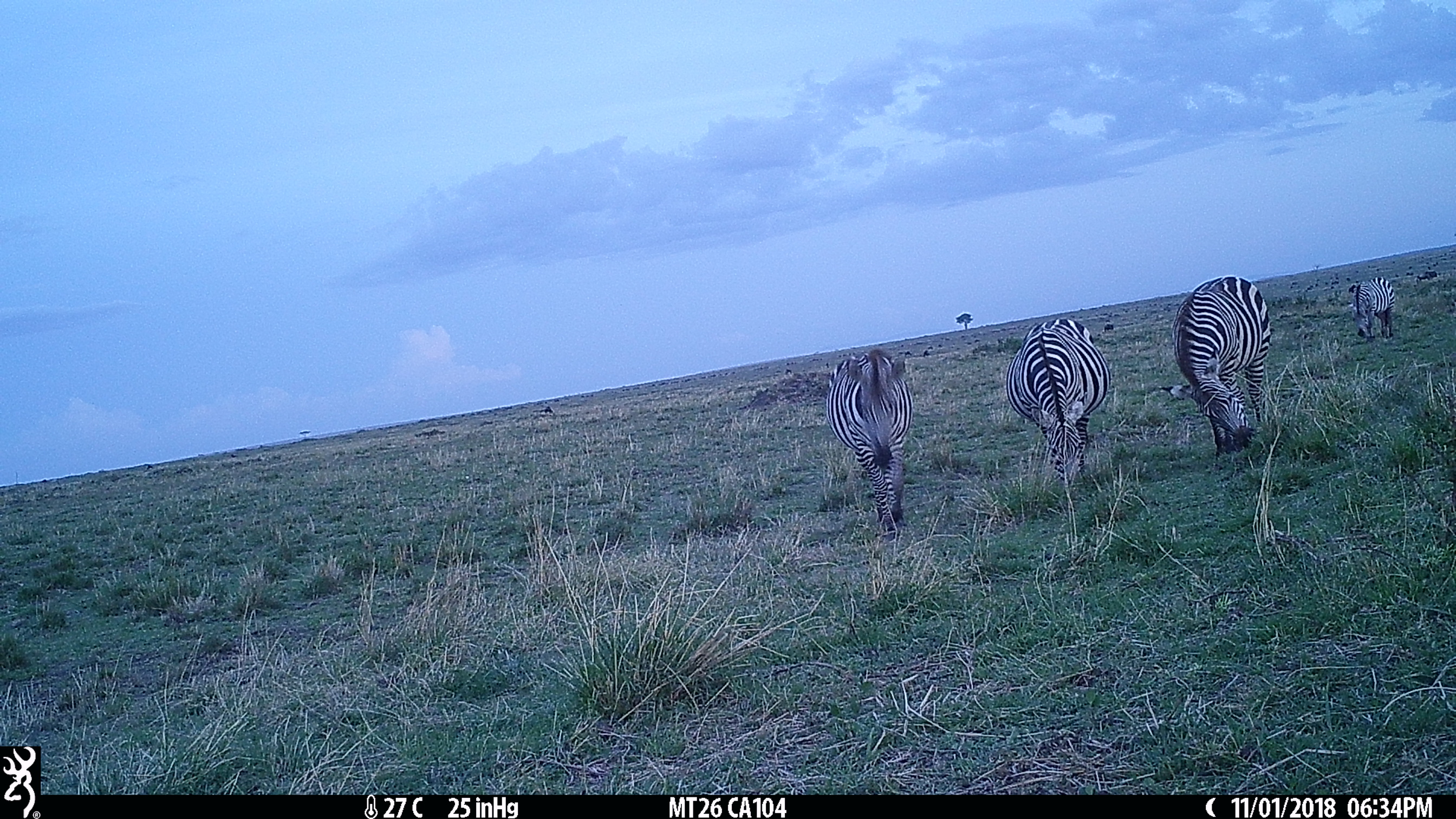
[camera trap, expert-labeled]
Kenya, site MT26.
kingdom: Animalia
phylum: Chordata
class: Mammalia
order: Perissodactyla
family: Equidae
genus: Equus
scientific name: Equus quagga burchellii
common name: burchell's zebra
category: zebra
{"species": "zebra (burchell's zebra) (Equus quagga burchellii)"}